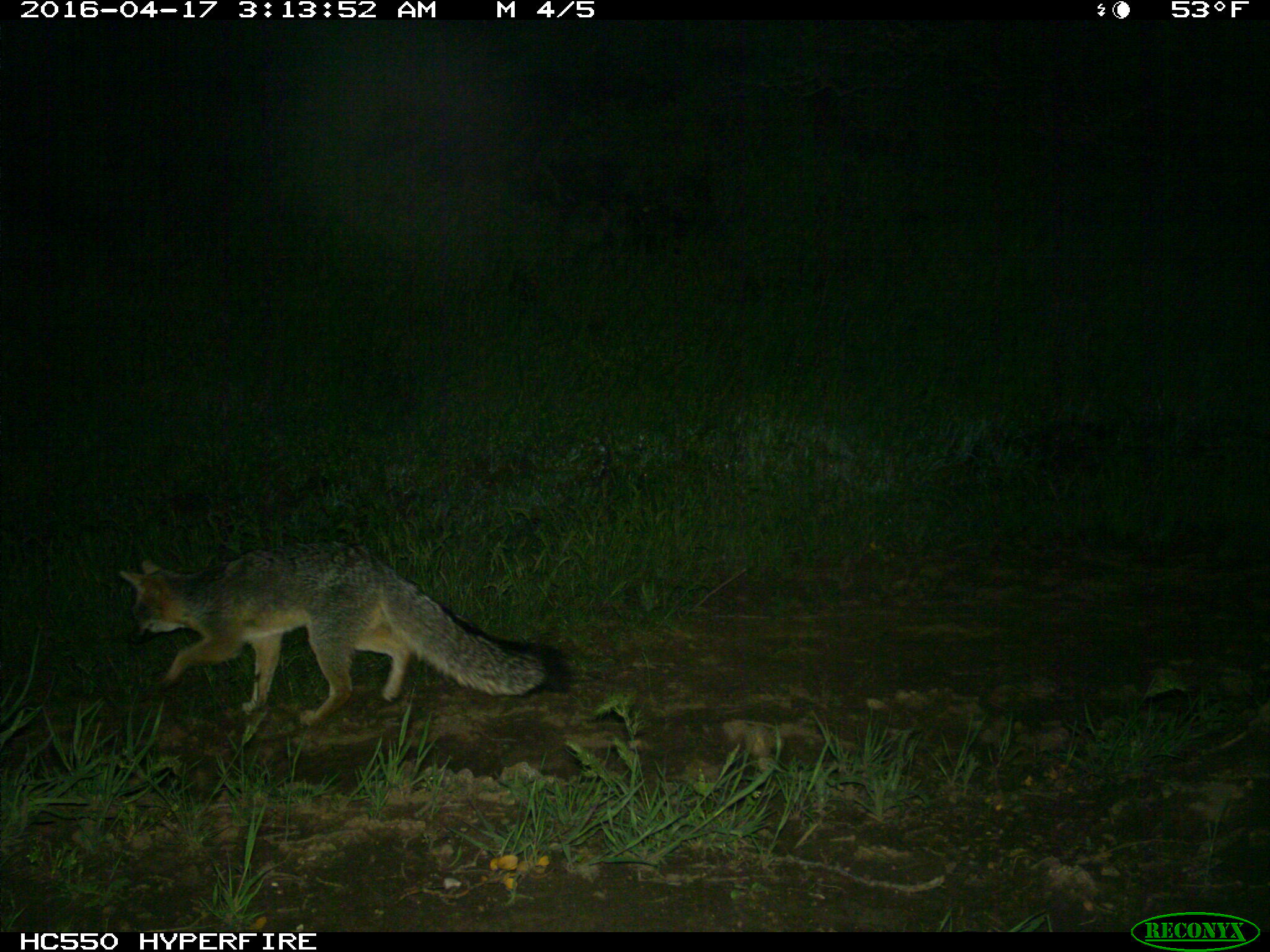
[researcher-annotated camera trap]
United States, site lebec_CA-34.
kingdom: Animalia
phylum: Chordata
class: Mammalia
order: Carnivora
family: Canidae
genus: Urocyon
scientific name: Urocyon cinereoargenteus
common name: gray fox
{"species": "Urocyon cinereoargenteus (gray fox)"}